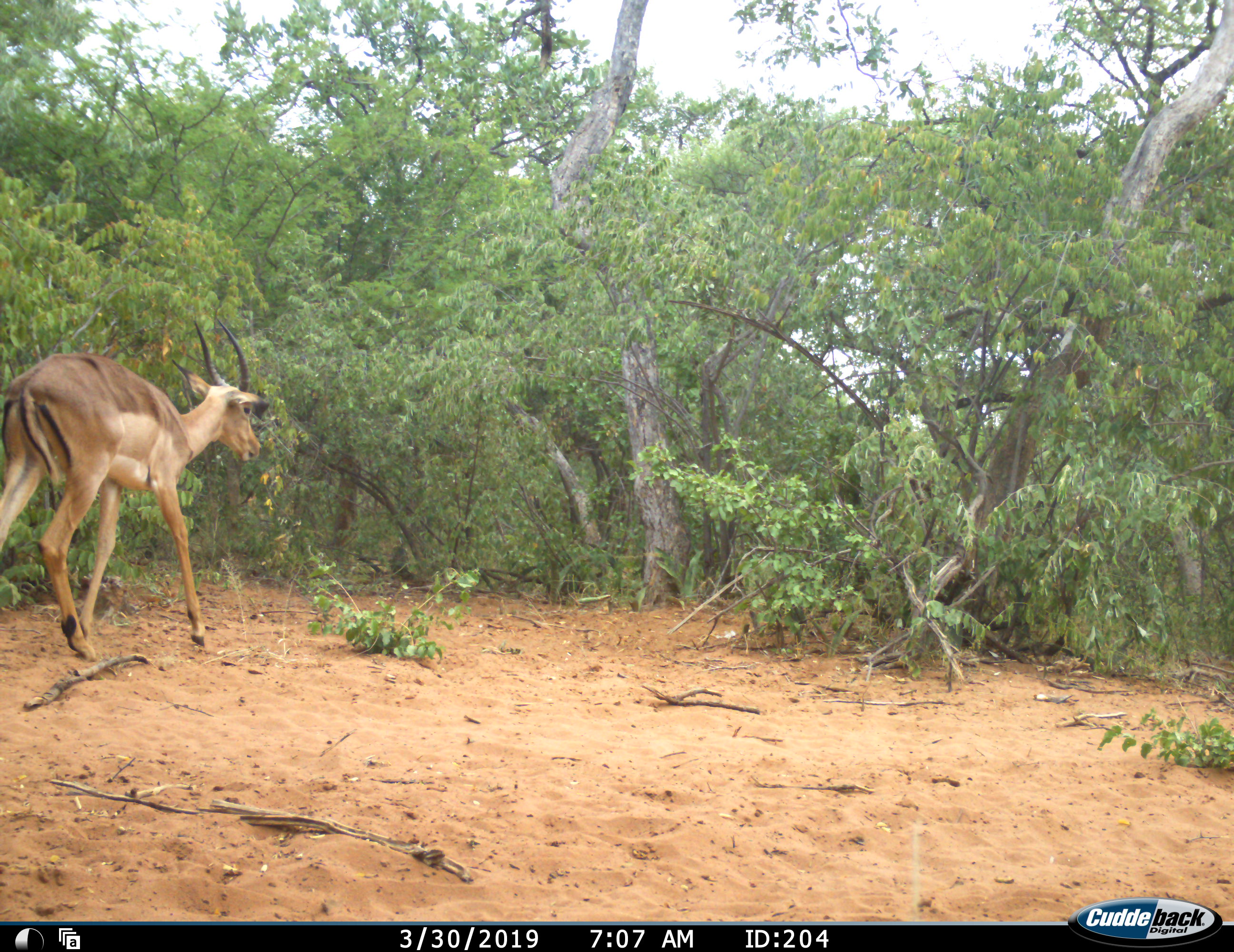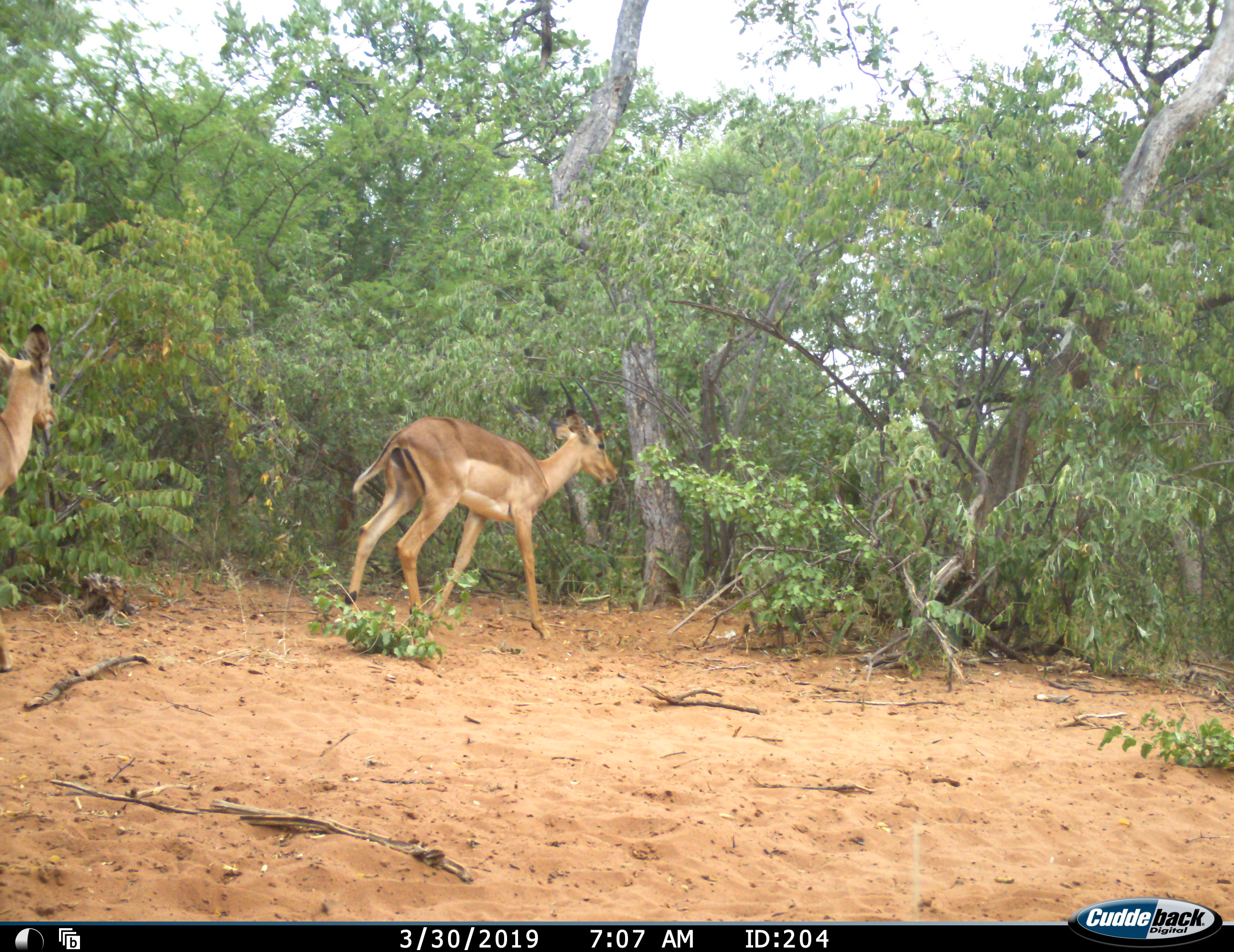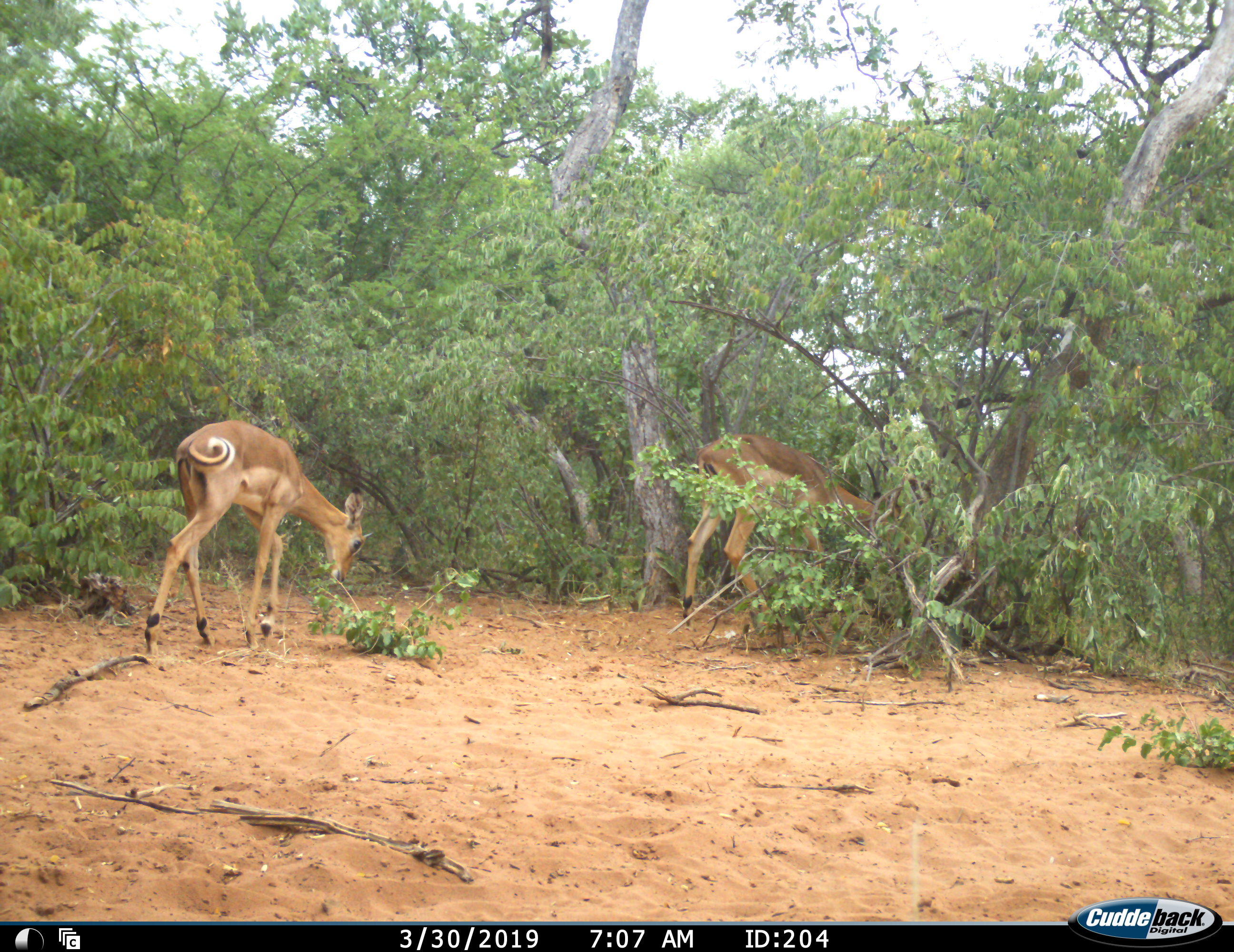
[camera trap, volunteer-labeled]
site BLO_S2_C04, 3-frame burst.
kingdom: Animalia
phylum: Chordata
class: Mammalia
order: Artiodactyla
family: Bovidae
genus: Aepyceros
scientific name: Aepyceros melampus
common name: impala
Impala (Aepyceros melampus), count 2. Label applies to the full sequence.